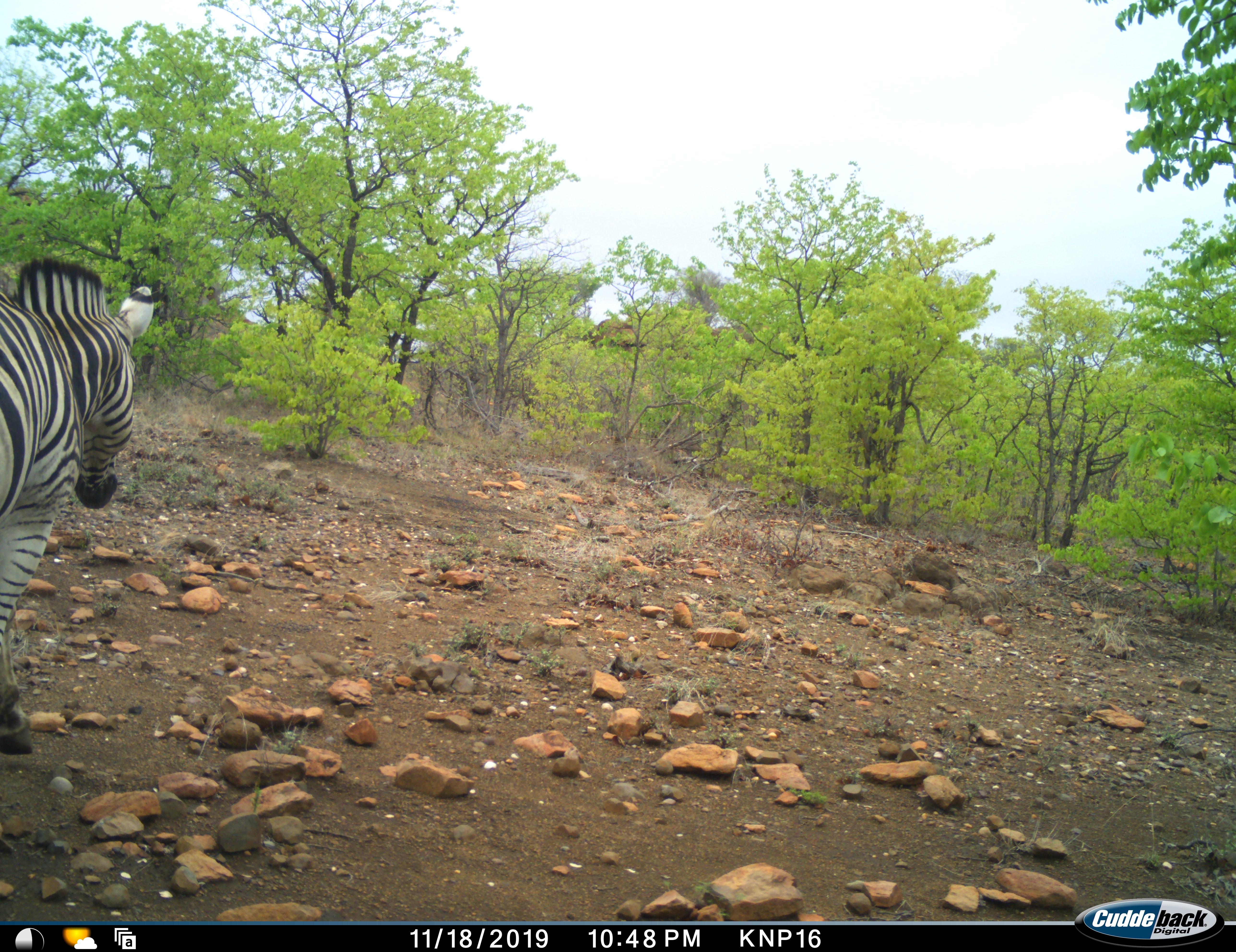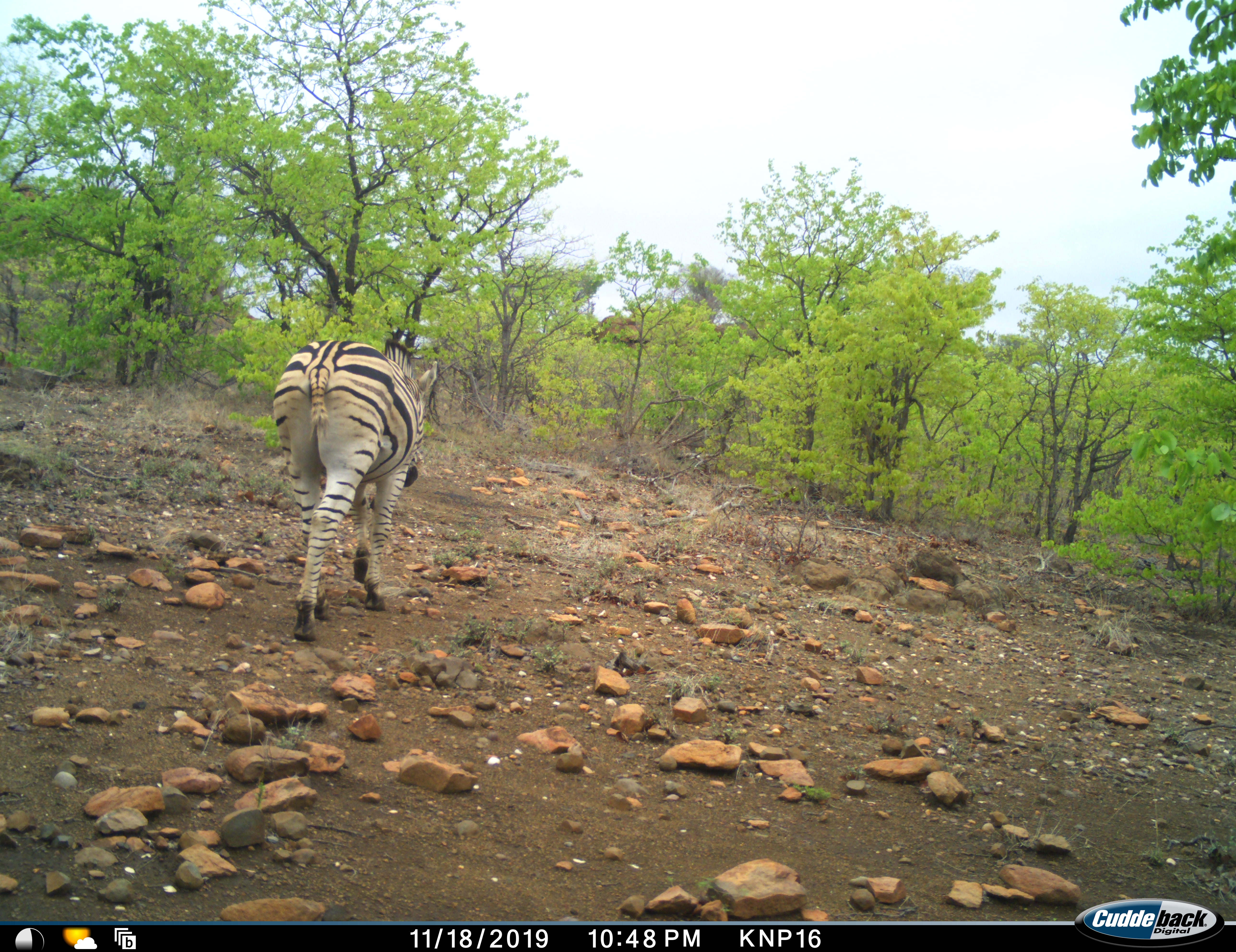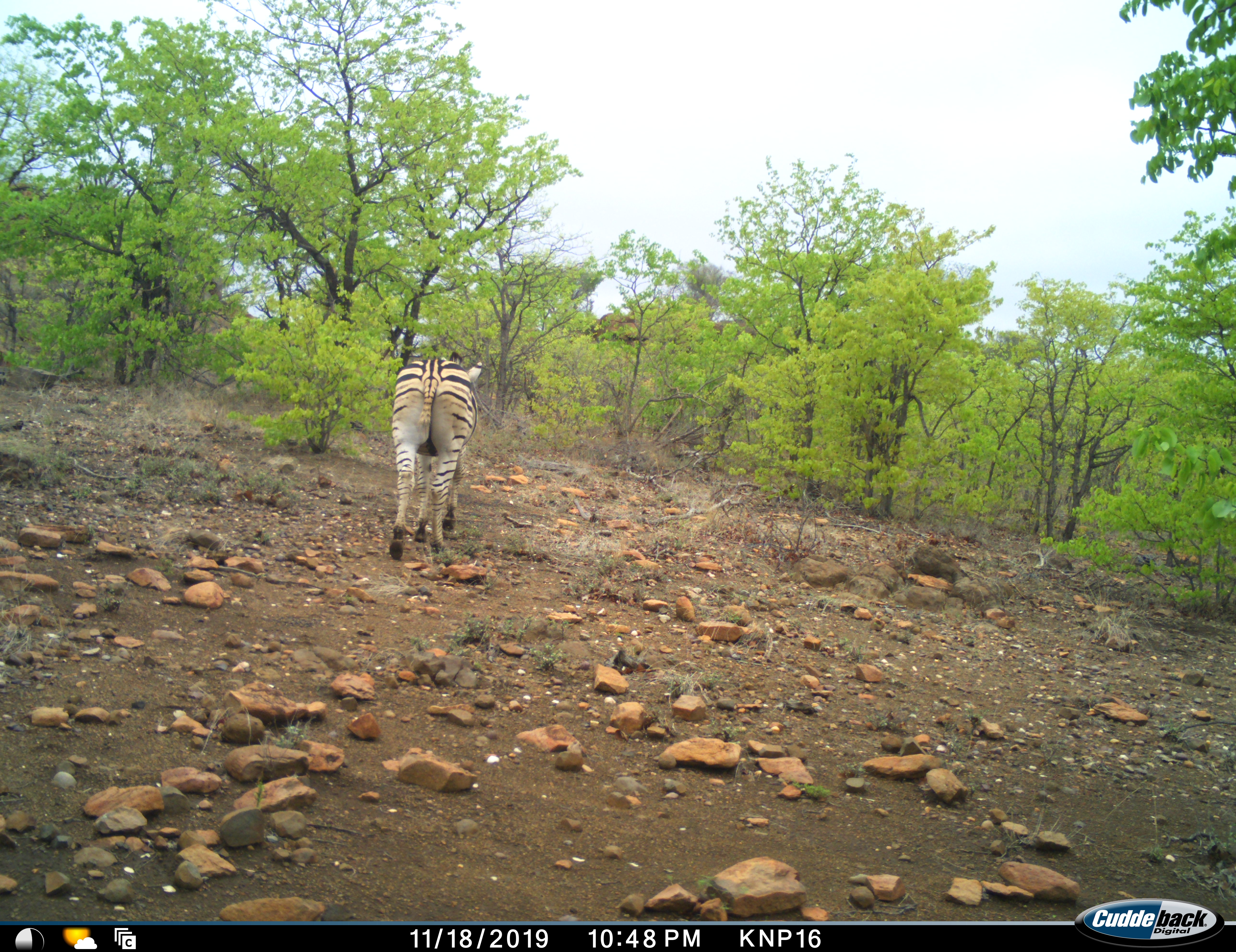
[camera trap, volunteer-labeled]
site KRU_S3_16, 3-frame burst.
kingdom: Animalia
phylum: Chordata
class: Mammalia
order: Perissodactyla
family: Equidae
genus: Equus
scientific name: Equus quagga burchellii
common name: burchell's zebra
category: zebraburchells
Zebraburchells (burchell's zebra) (Equus quagga burchellii), count 1. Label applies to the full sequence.